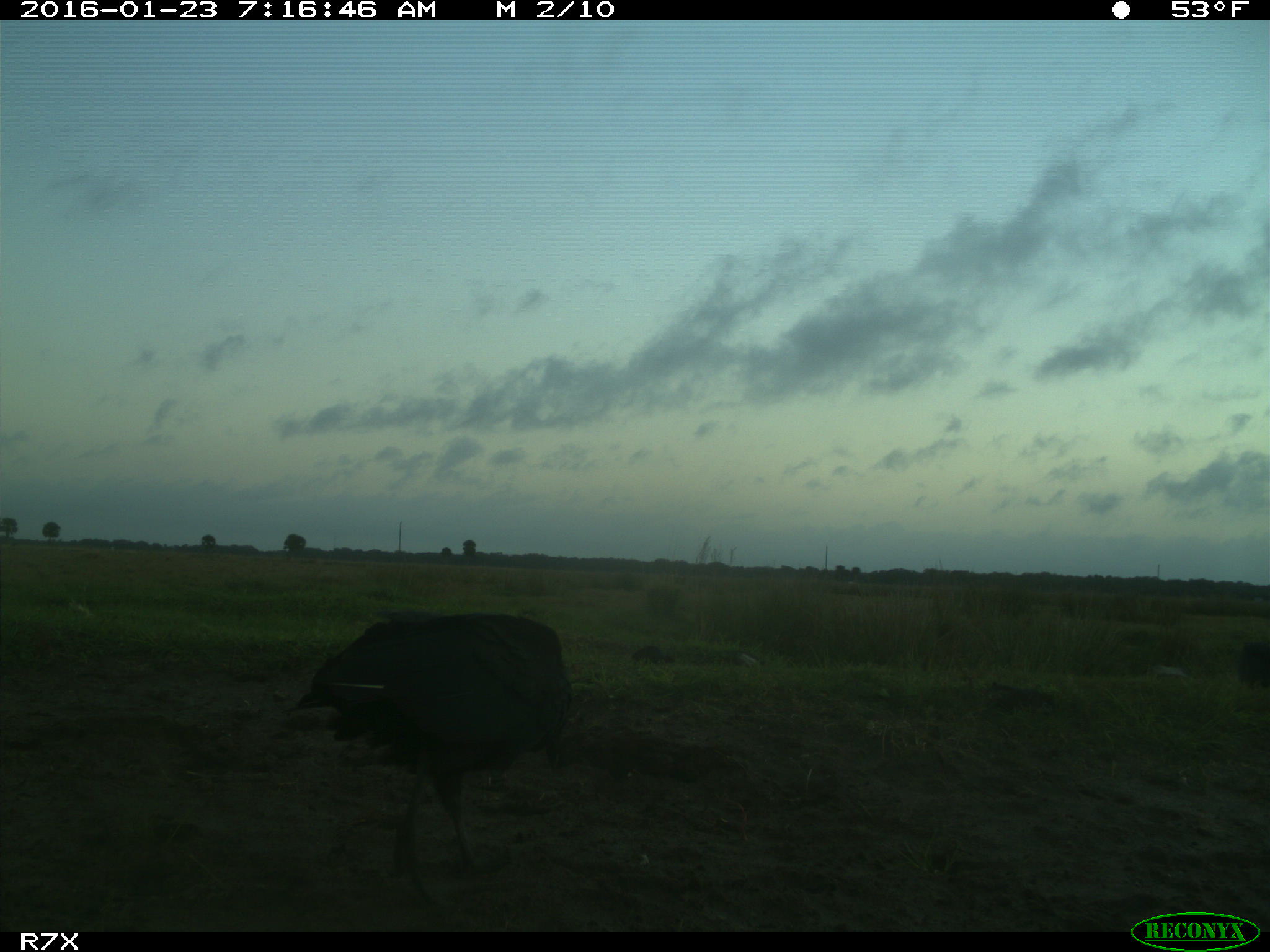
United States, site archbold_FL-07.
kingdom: Animalia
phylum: Chordata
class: Aves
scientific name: Aves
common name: birds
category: unidentified bird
Unidentified bird (birds) (Aves).